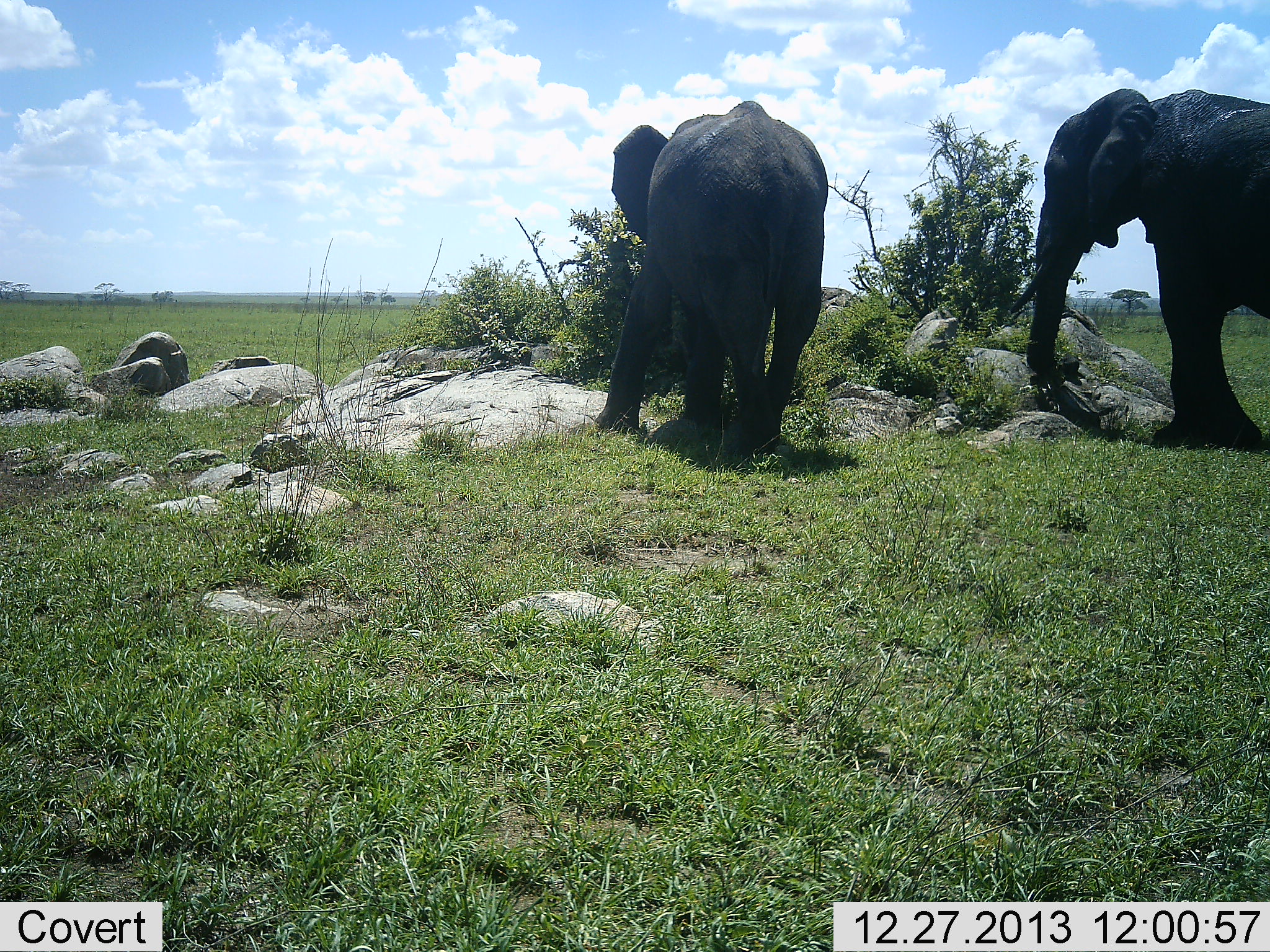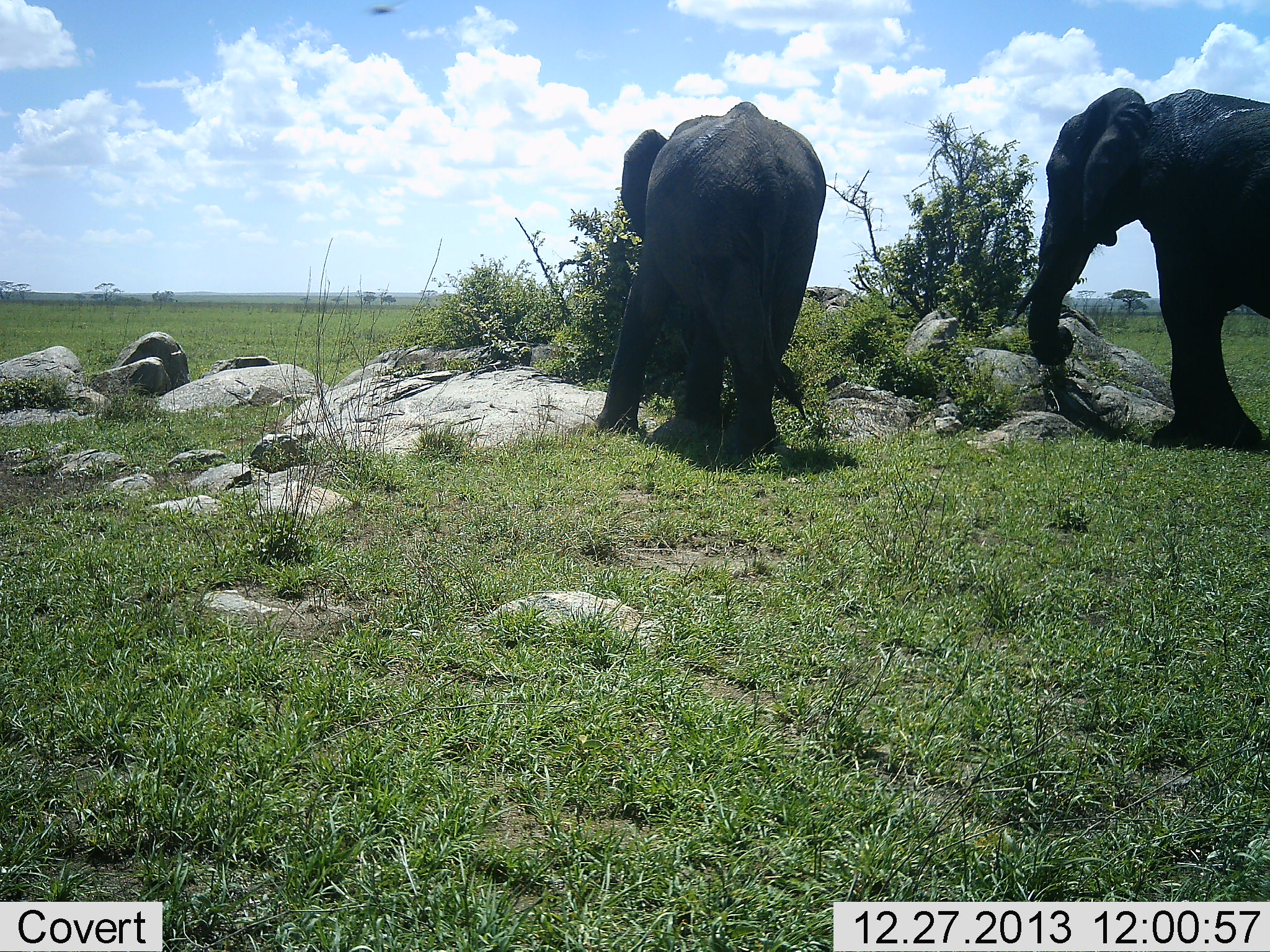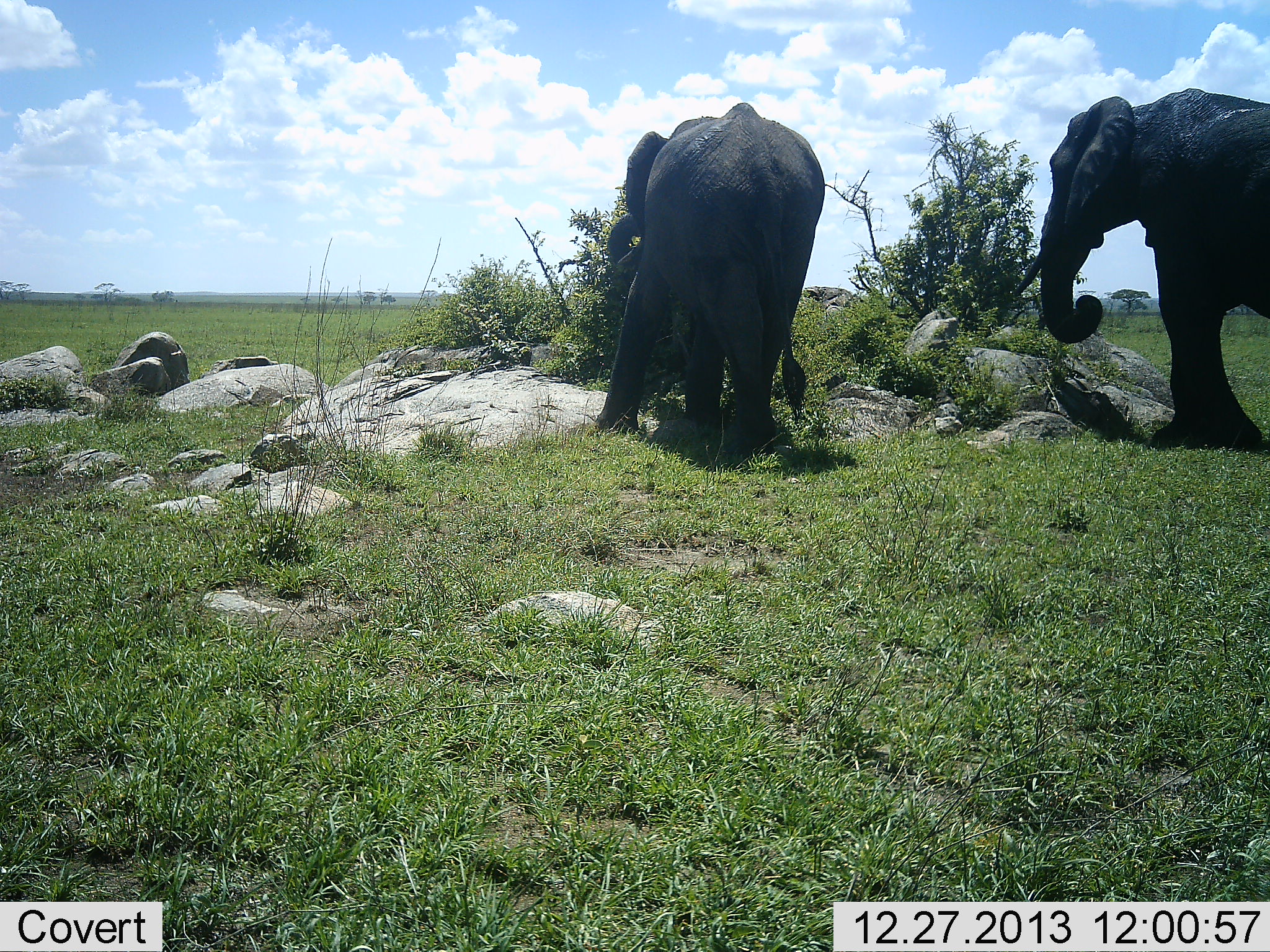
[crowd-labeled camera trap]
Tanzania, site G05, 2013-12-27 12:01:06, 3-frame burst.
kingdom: Animalia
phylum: Chordata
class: Mammalia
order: Proboscidea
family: Elephantidae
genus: Loxodonta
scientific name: Loxodonta africana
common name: african bush elephant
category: elephant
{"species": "elephant (african bush elephant) (Loxodonta africana)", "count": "2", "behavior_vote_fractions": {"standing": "40%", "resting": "0%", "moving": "10%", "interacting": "20%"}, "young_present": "0%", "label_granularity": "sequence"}